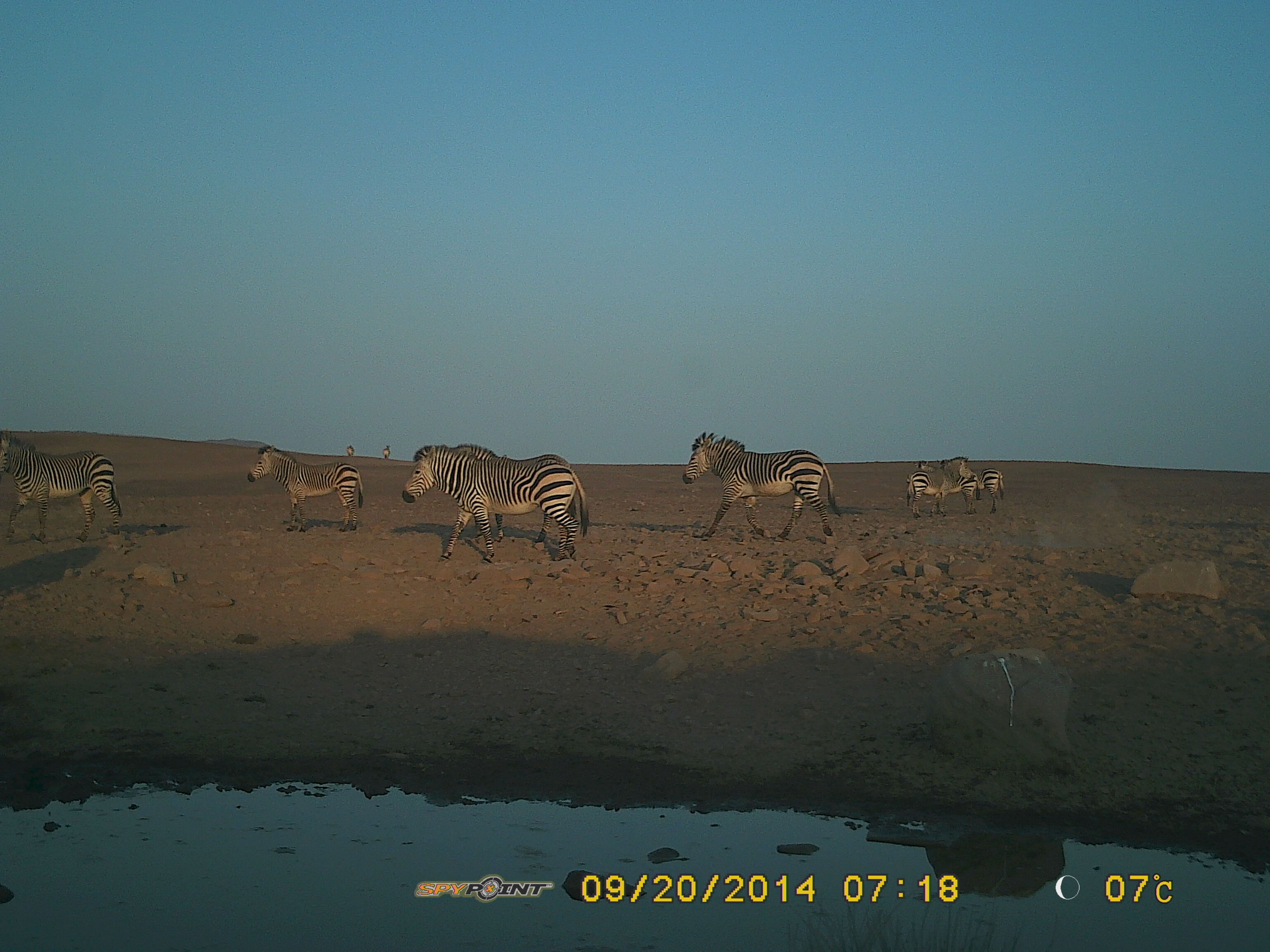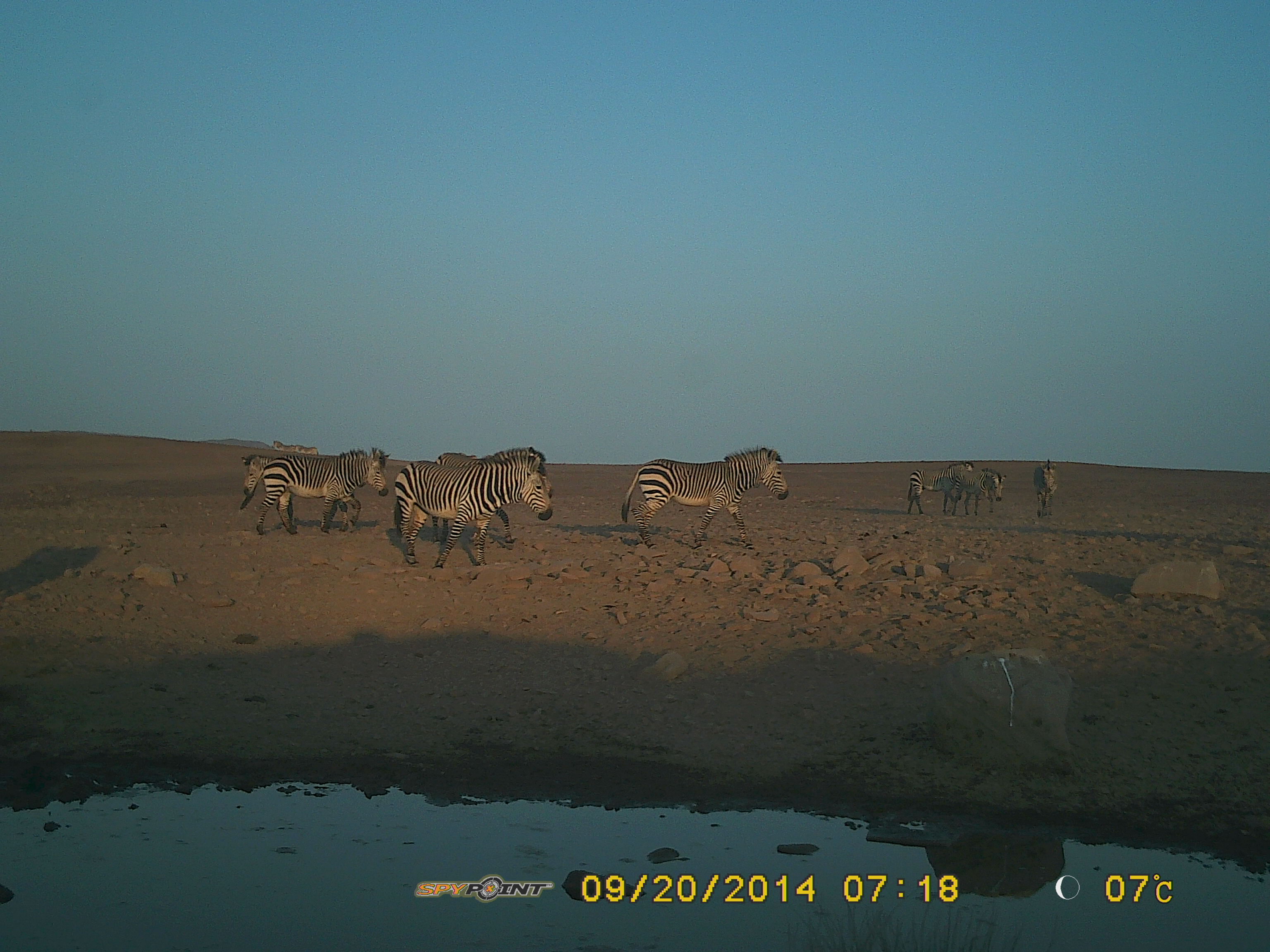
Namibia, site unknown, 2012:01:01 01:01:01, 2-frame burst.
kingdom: Animalia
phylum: Chordata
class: Mammalia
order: Perissodactyla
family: Equidae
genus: Equus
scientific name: Equus zebra hartmannae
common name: hartmann's mountain zebra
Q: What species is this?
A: Equus zebra hartmannae (hartmann's mountain zebra).